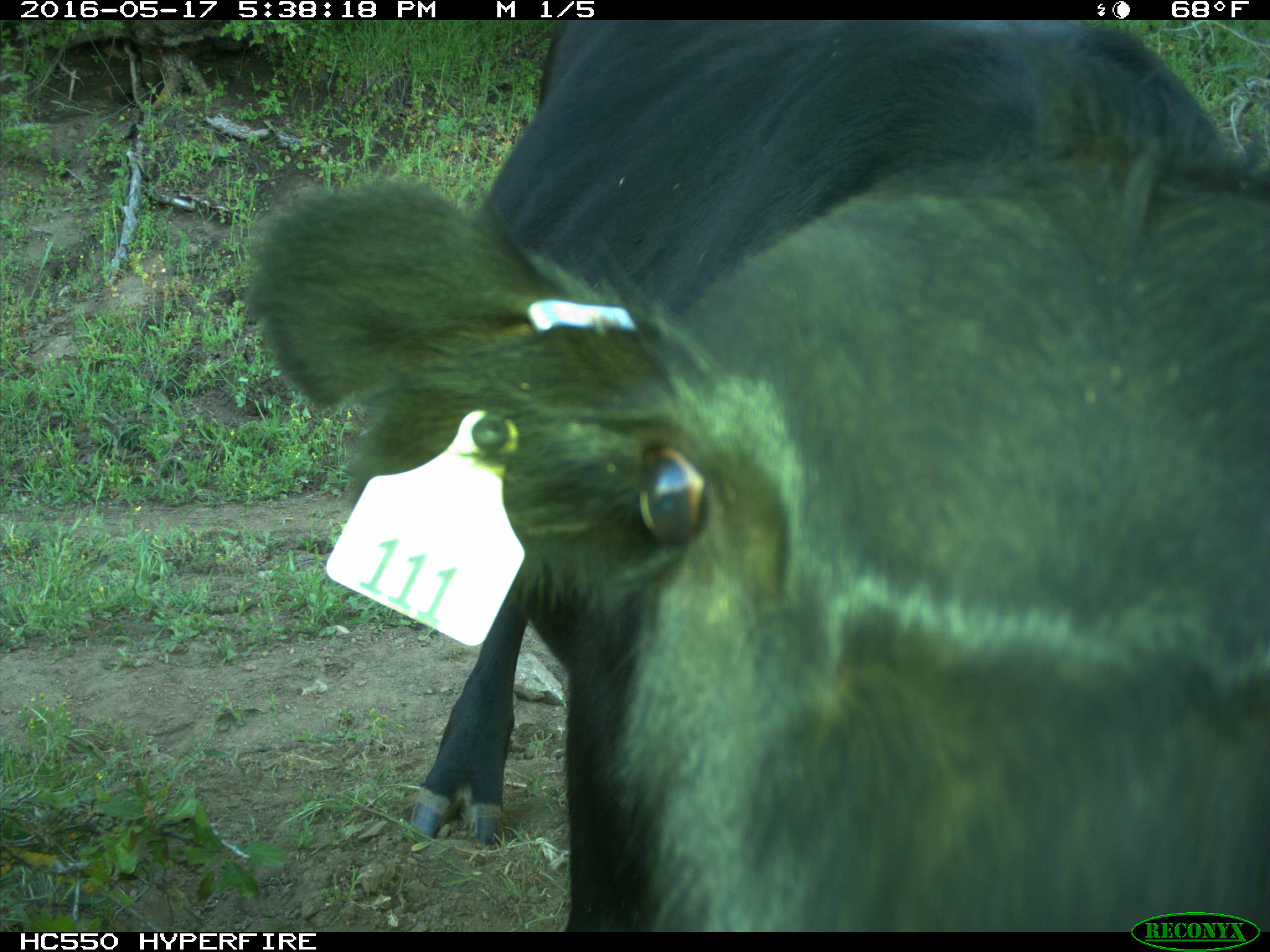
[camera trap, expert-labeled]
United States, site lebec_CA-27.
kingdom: Animalia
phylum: Chordata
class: Mammalia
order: Artiodactyla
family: Bovidae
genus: Bos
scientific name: Bos taurus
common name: domestic cow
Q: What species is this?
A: Bos taurus (domestic cow).